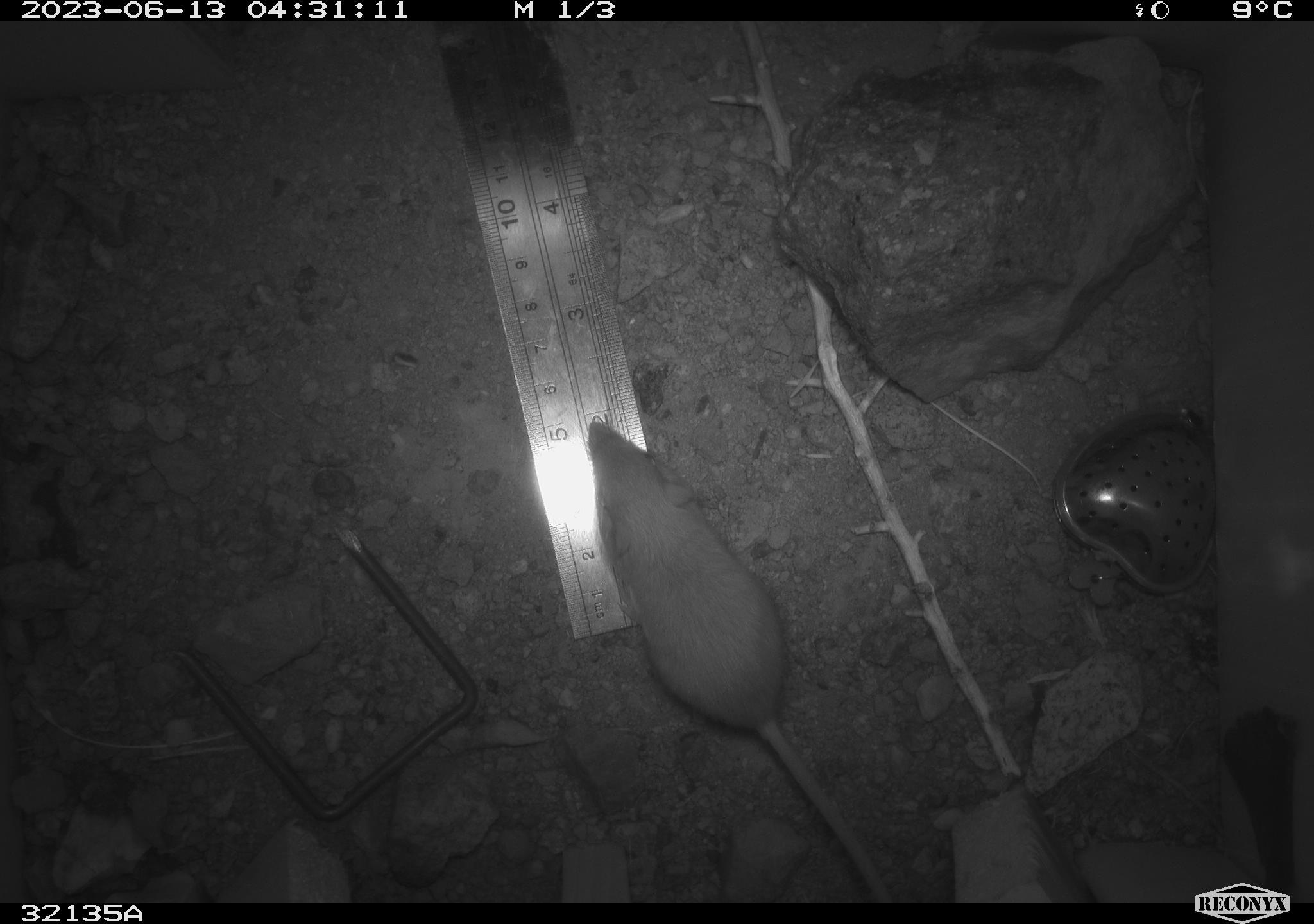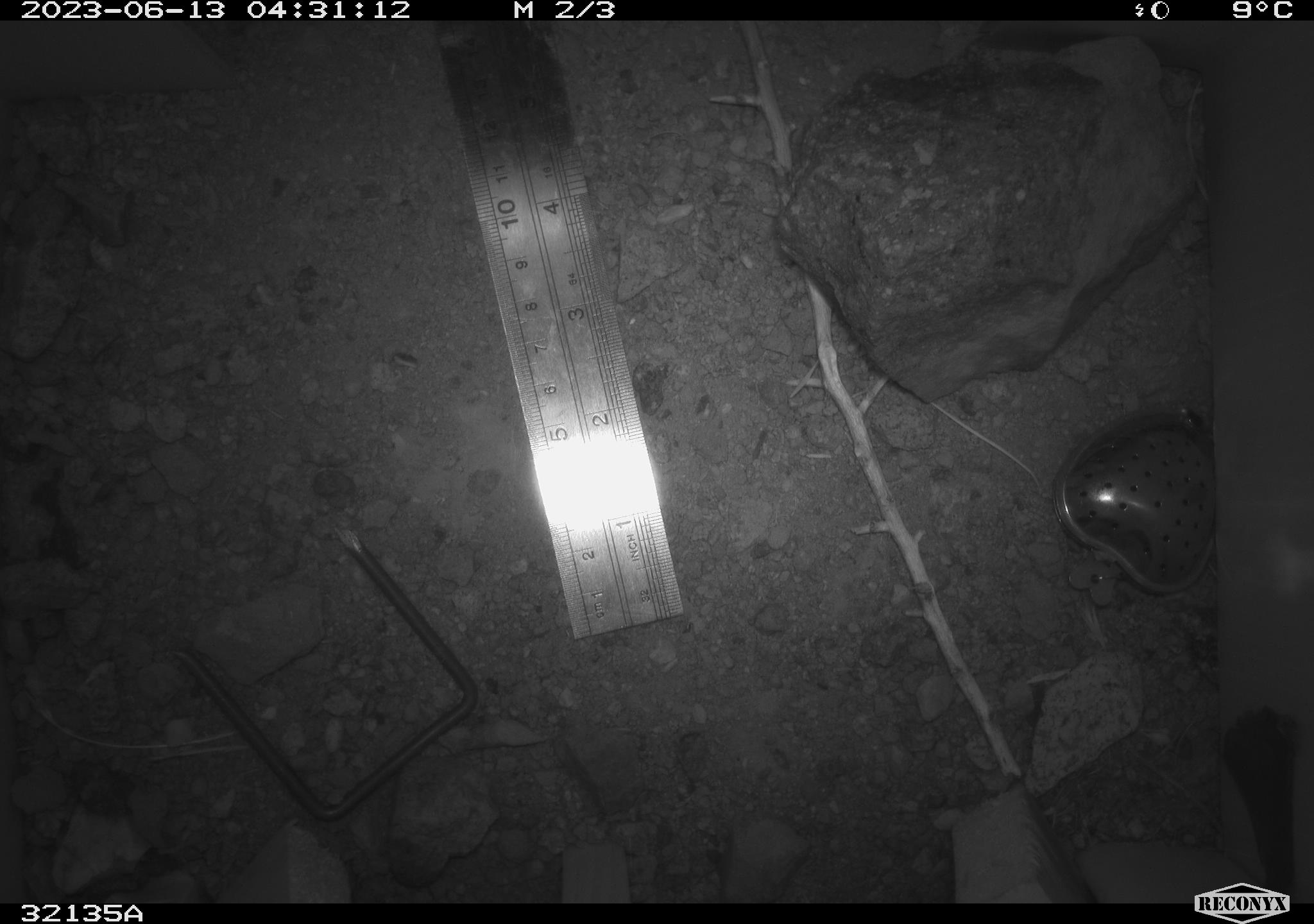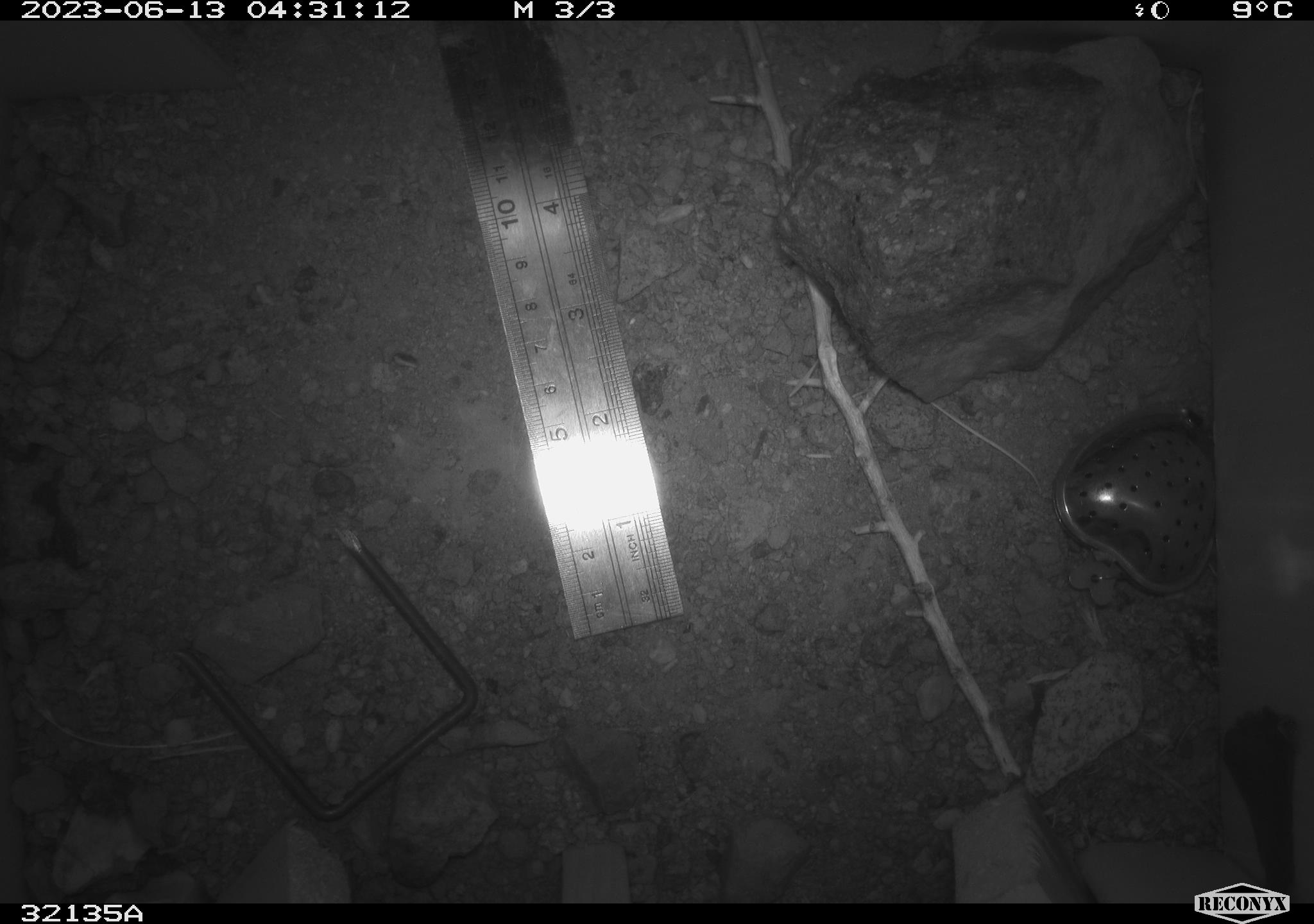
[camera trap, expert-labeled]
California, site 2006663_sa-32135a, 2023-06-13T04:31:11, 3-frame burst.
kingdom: Animalia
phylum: Chordata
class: Mammalia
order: Rodentia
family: Heteromyidae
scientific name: Heteromyidae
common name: kangaroo rats and pocket mice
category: heteromyidae family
Heteromyidae family (kangaroo rats and pocket mice) (Heteromyidae).